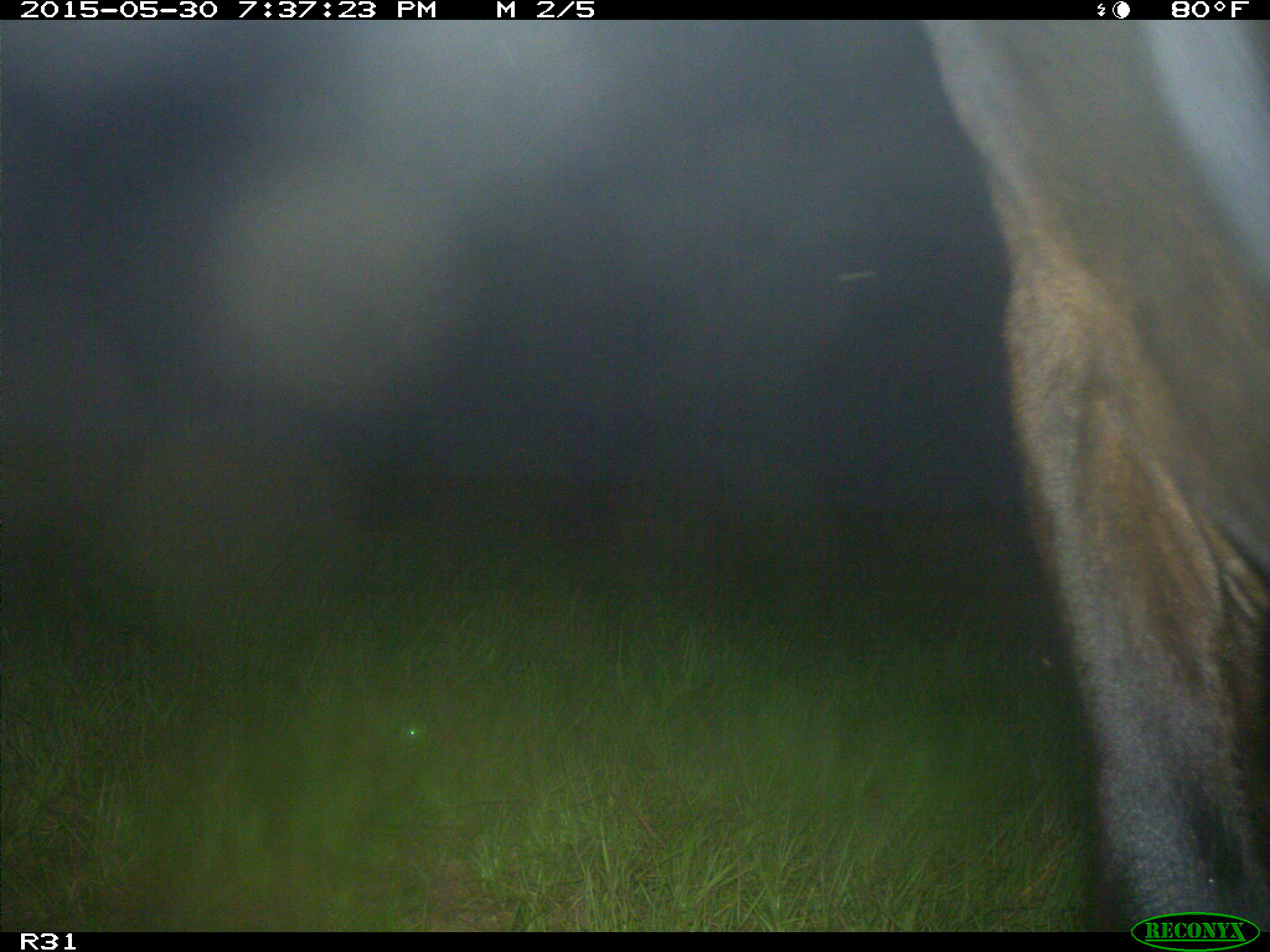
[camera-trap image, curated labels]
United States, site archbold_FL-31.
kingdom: Animalia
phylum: Chordata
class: Mammalia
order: Artiodactyla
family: Bovidae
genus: Bos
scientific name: Bos taurus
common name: domestic cow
Bos taurus (domestic cow).